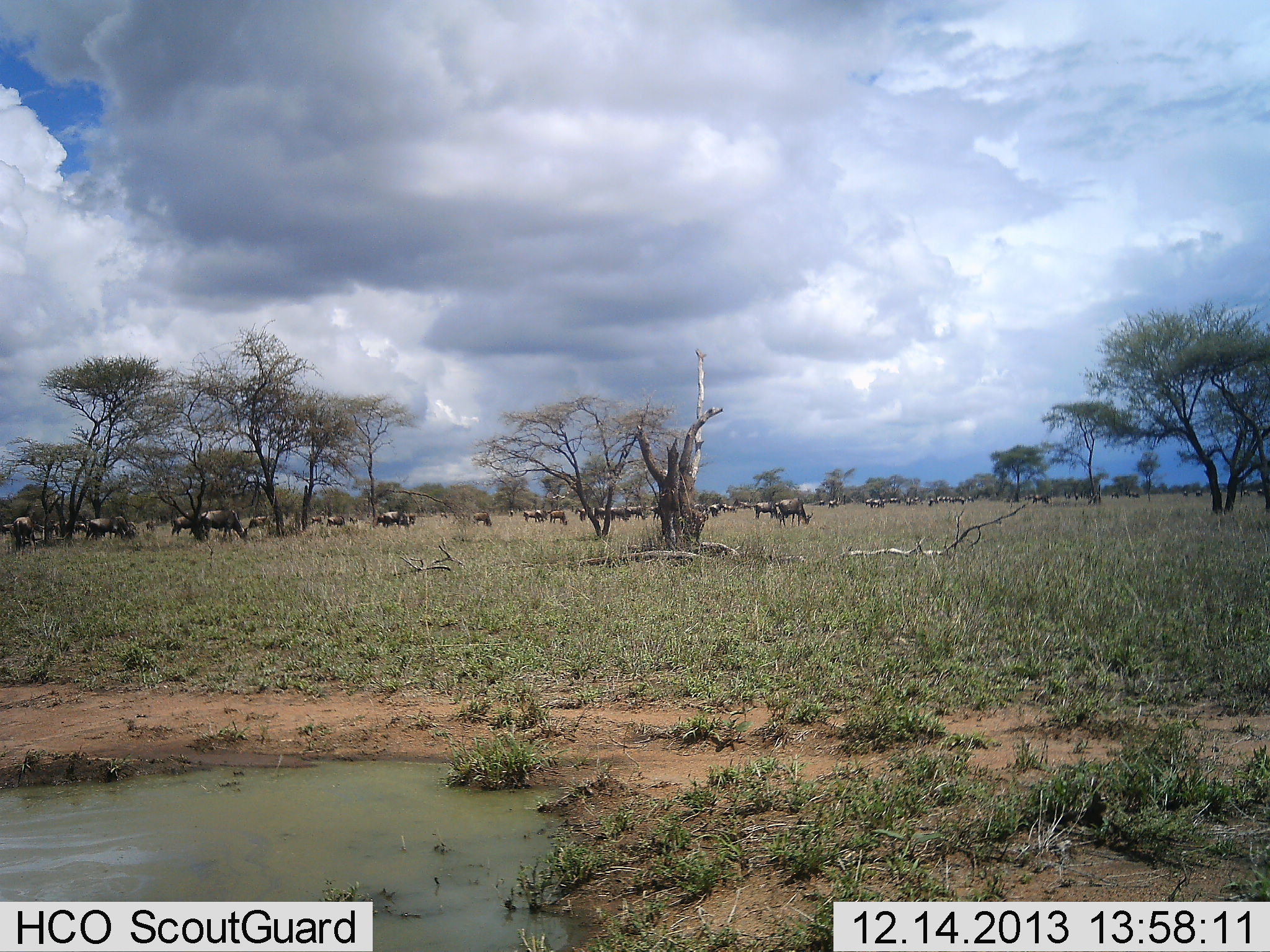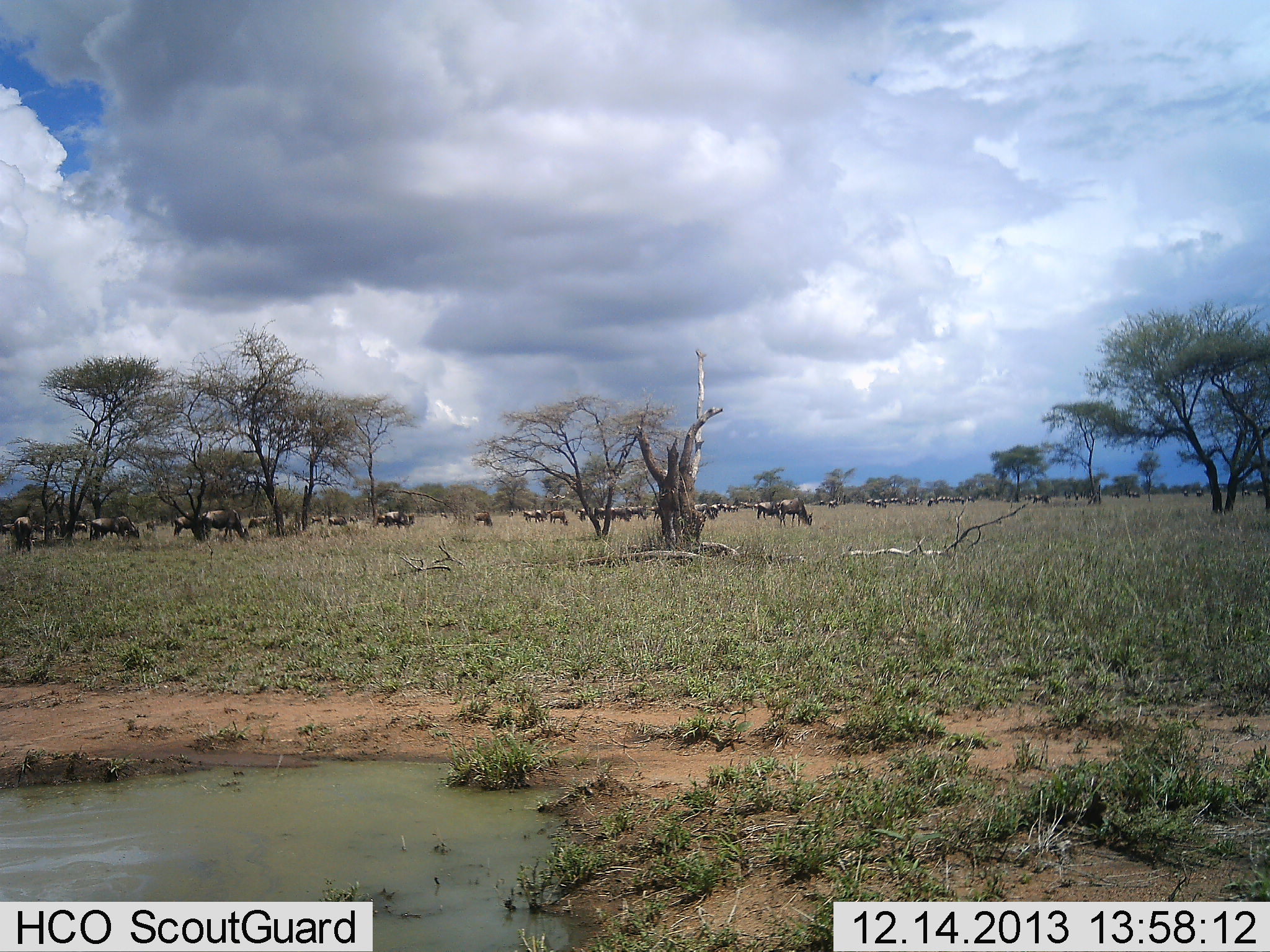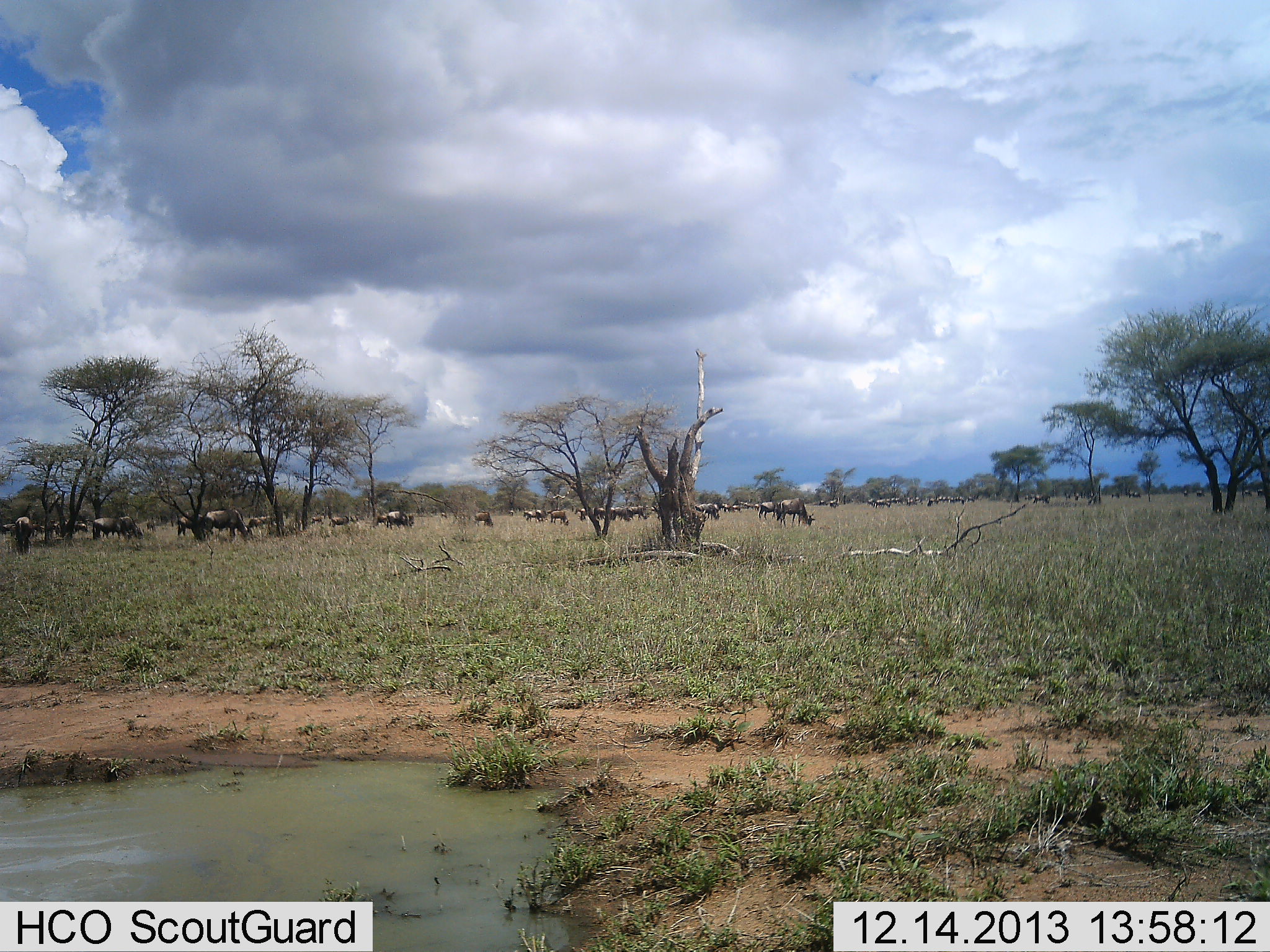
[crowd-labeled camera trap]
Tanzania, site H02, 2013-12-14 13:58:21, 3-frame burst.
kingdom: Animalia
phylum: Chordata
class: Mammalia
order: Artiodactyla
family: Bovidae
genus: Connochaetes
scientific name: Connochaetes taurinus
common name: blue wildebeest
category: wildebeest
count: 11-50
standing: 30%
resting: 0%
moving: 30%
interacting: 0%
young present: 0%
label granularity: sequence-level